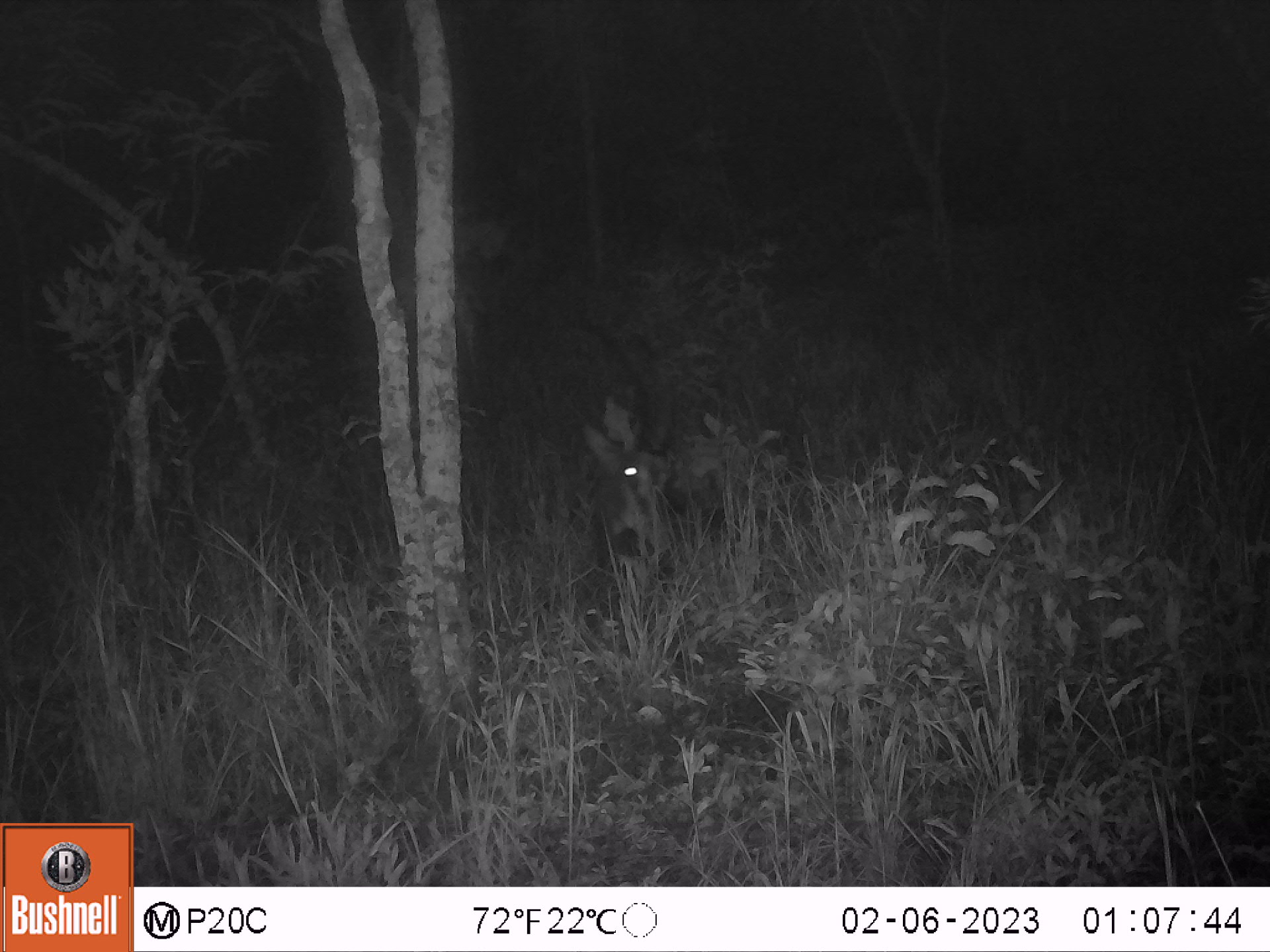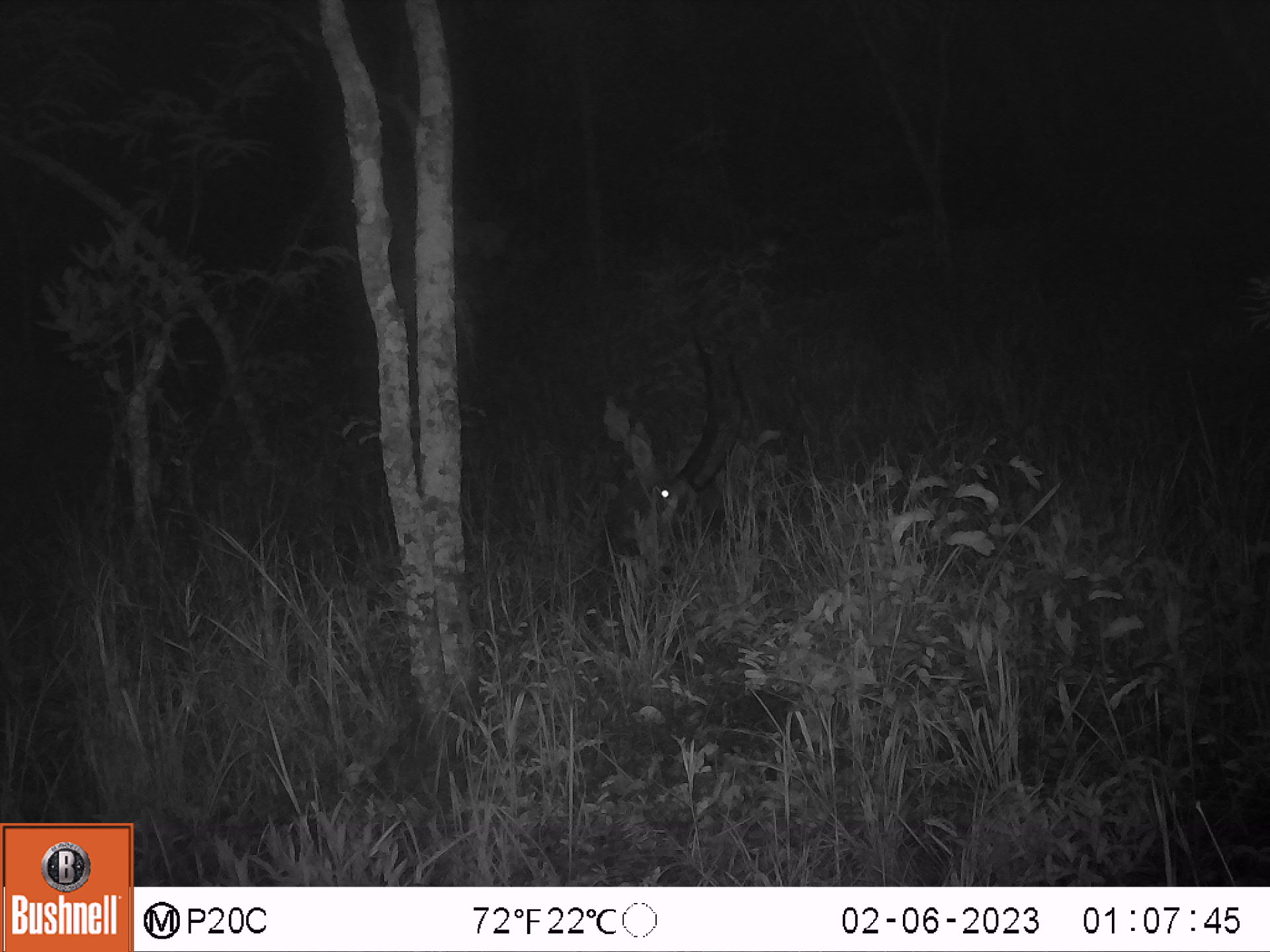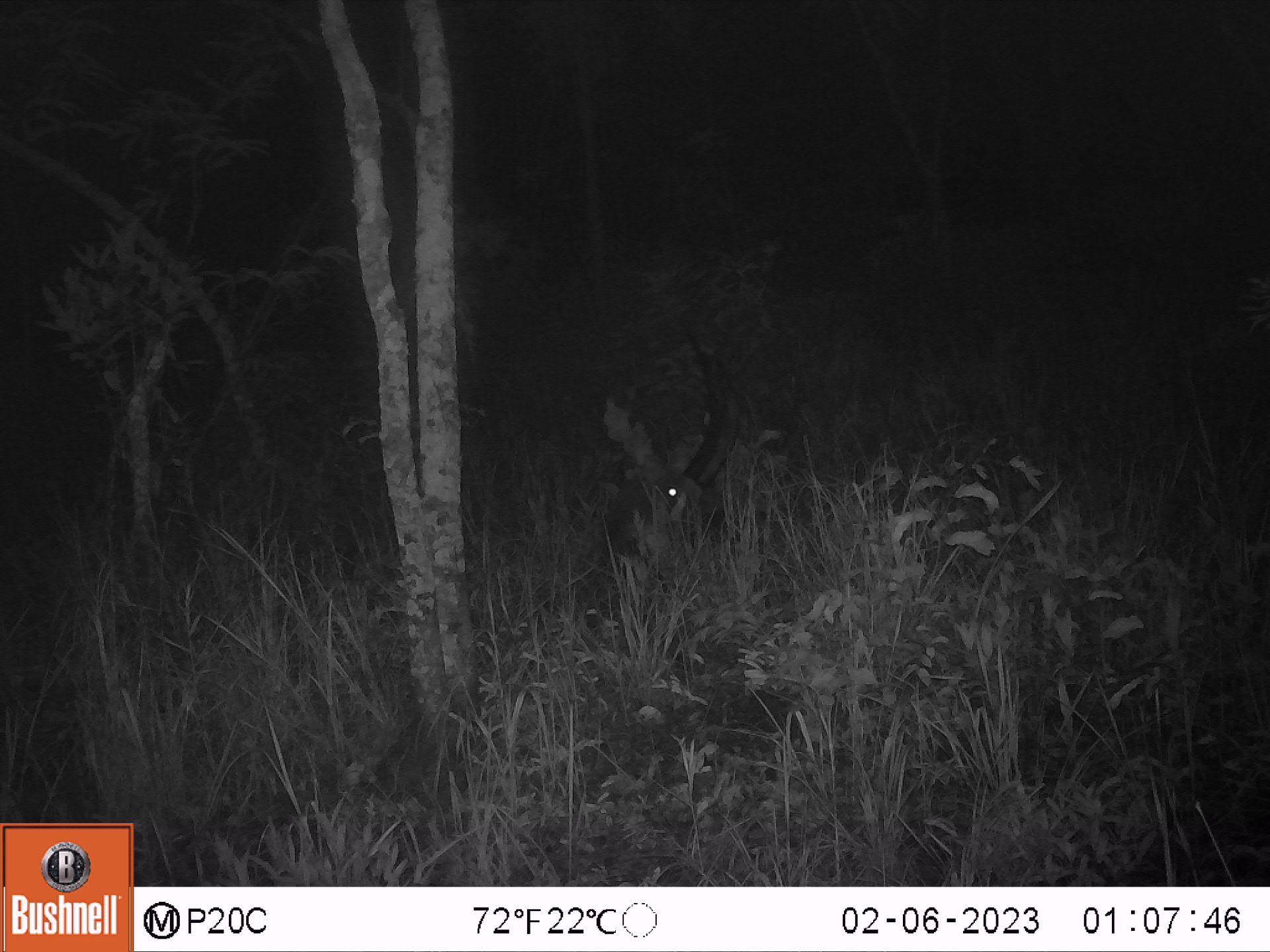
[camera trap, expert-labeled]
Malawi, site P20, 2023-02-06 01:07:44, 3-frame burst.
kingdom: Animalia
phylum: Chordata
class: Mammalia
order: Artiodactyla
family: Bovidae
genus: Hippotragus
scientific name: Hippotragus niger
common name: sable antelope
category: sable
Sable (sable antelope) (Hippotragus niger), count 1.